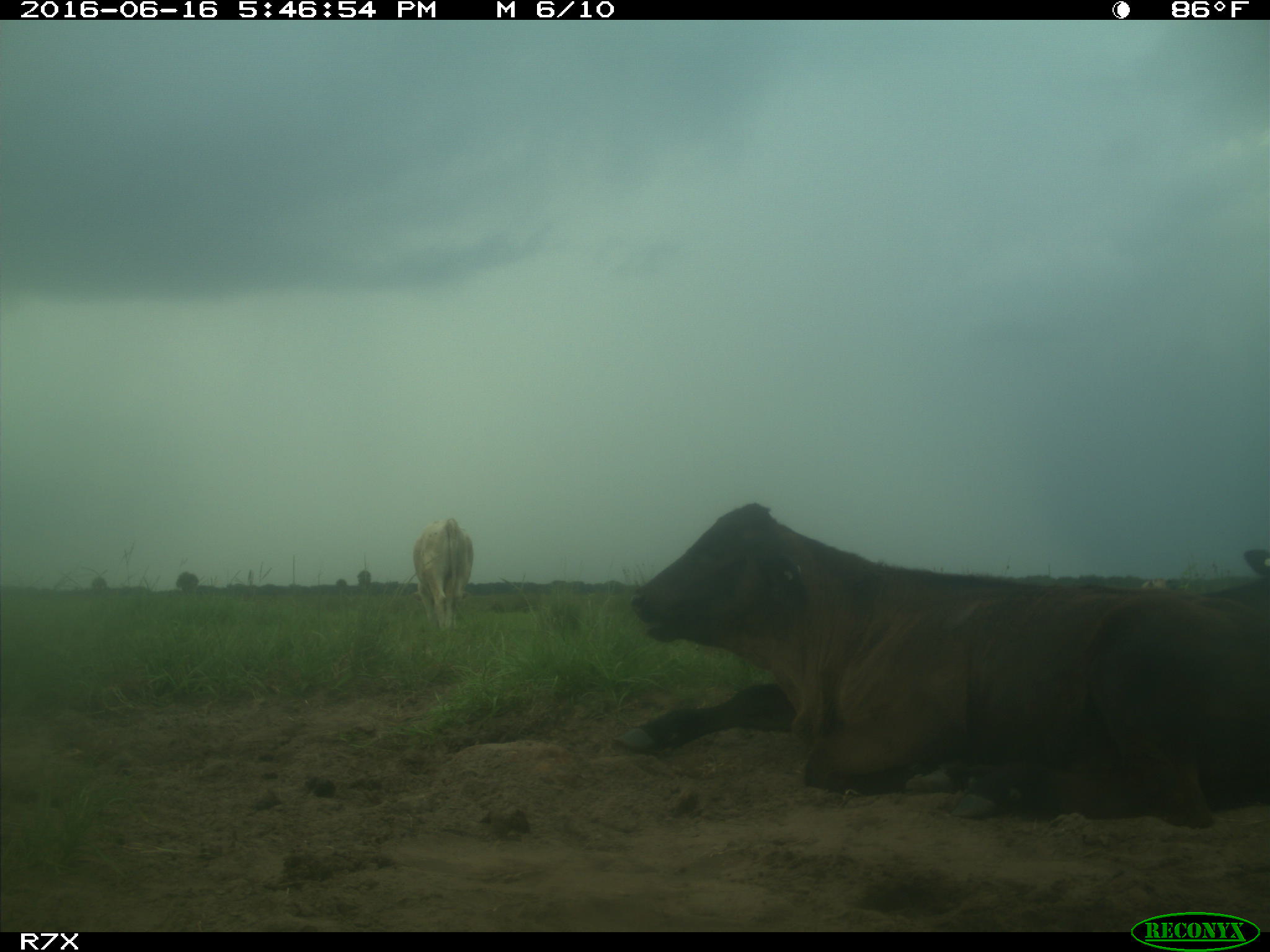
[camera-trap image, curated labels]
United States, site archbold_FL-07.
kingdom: Animalia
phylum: Chordata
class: Mammalia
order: Artiodactyla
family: Bovidae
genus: Bos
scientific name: Bos taurus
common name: domestic cow